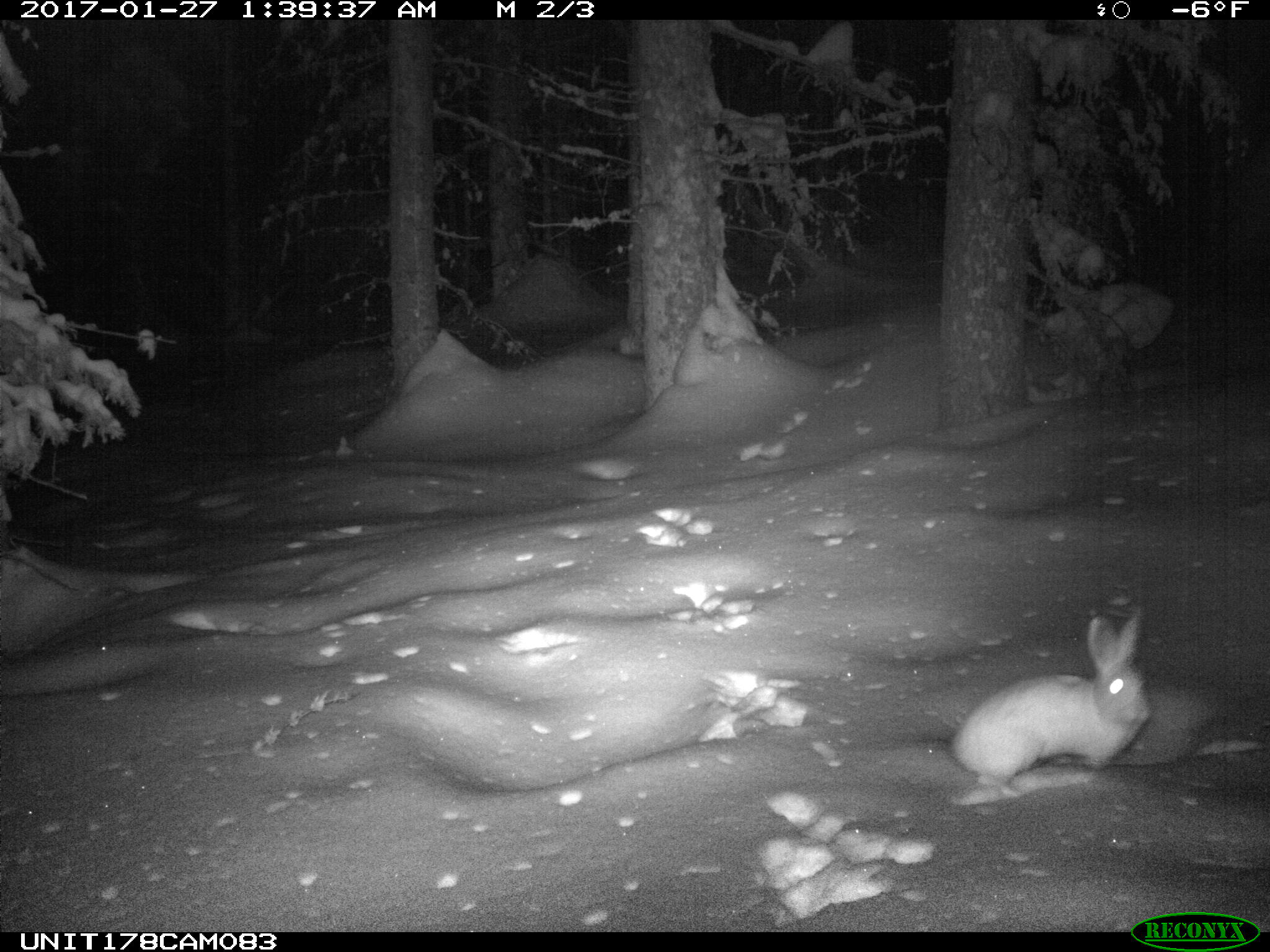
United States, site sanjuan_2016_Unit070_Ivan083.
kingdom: Animalia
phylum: Chordata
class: Mammalia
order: Lagomorpha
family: Leporidae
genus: Lepus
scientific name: Lepus americanus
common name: snowshoe hare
Lepus americanus (snowshoe hare).